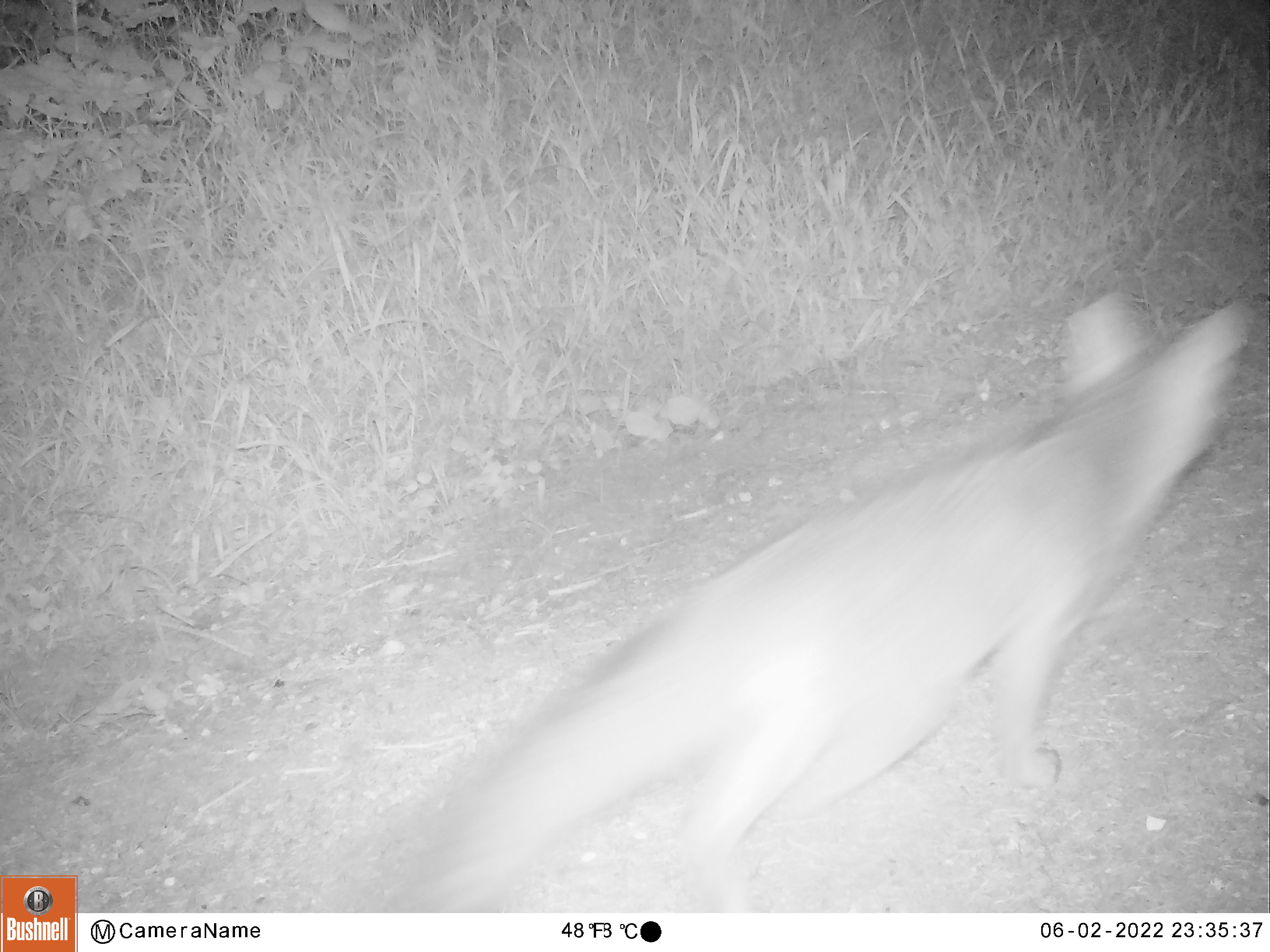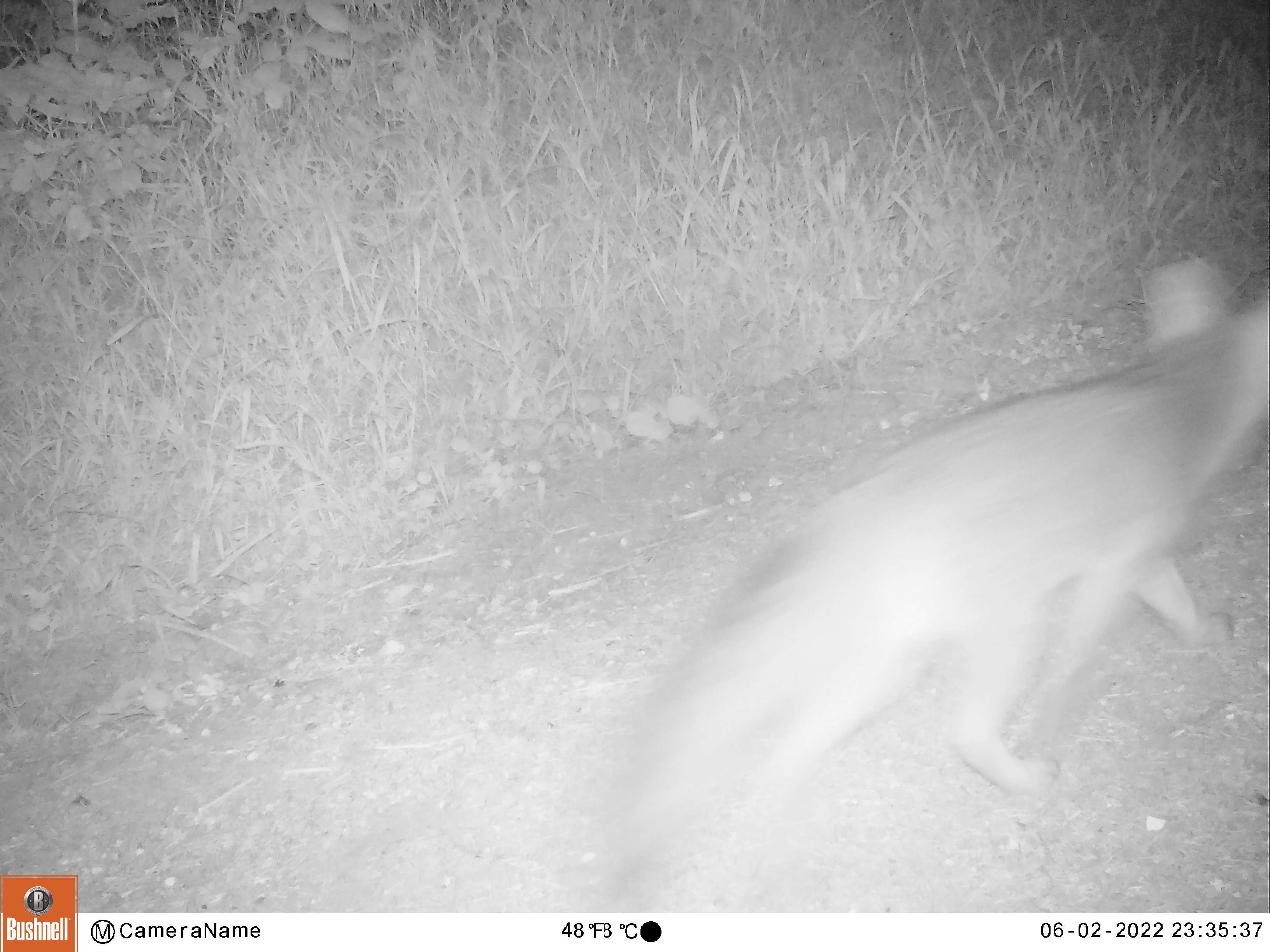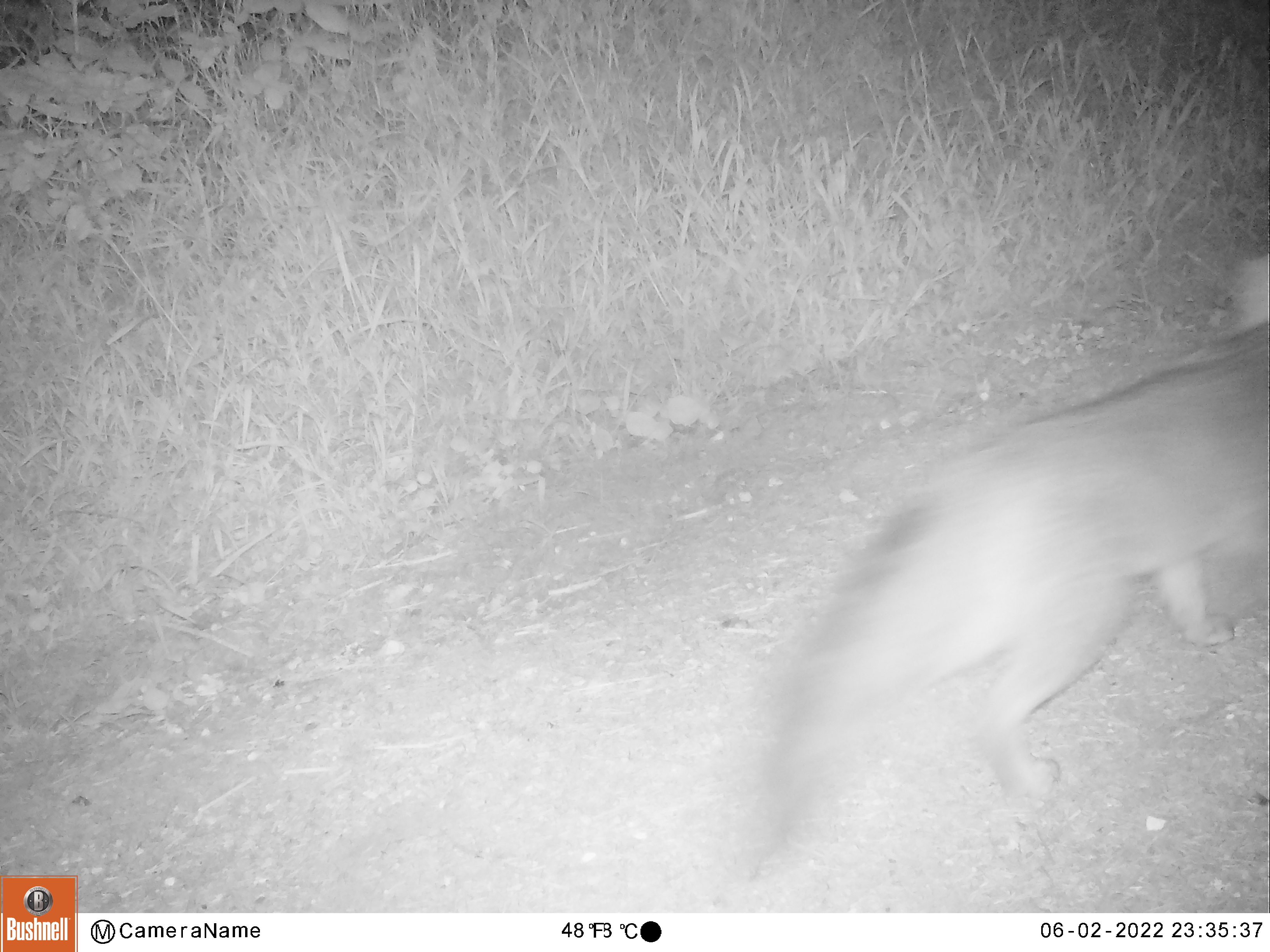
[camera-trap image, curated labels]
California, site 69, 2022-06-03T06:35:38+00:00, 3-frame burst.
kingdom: Animalia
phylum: Chordata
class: Mammalia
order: Carnivora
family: Canidae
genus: Urocyon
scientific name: Urocyon cinereoargenteus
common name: gray fox